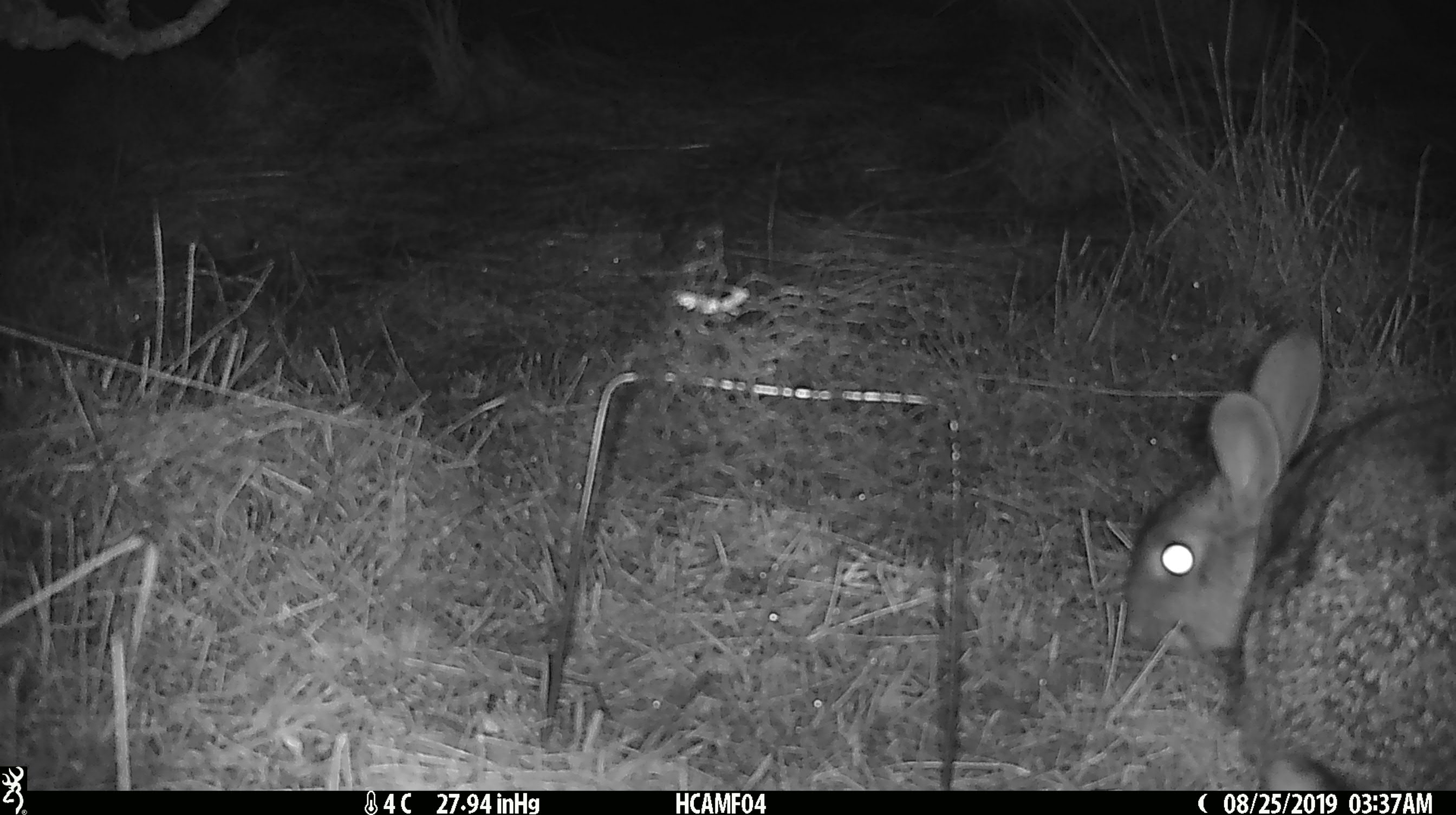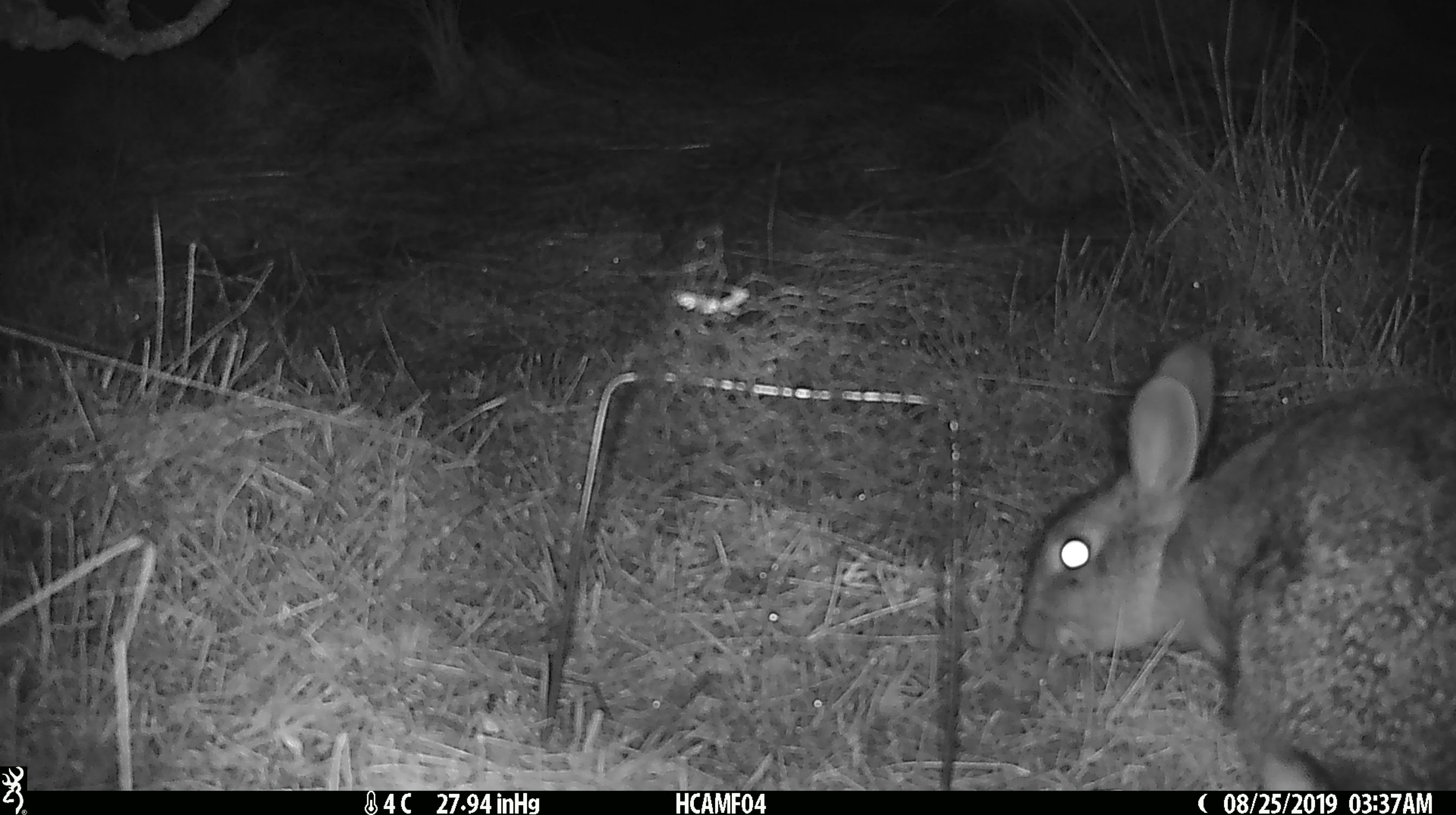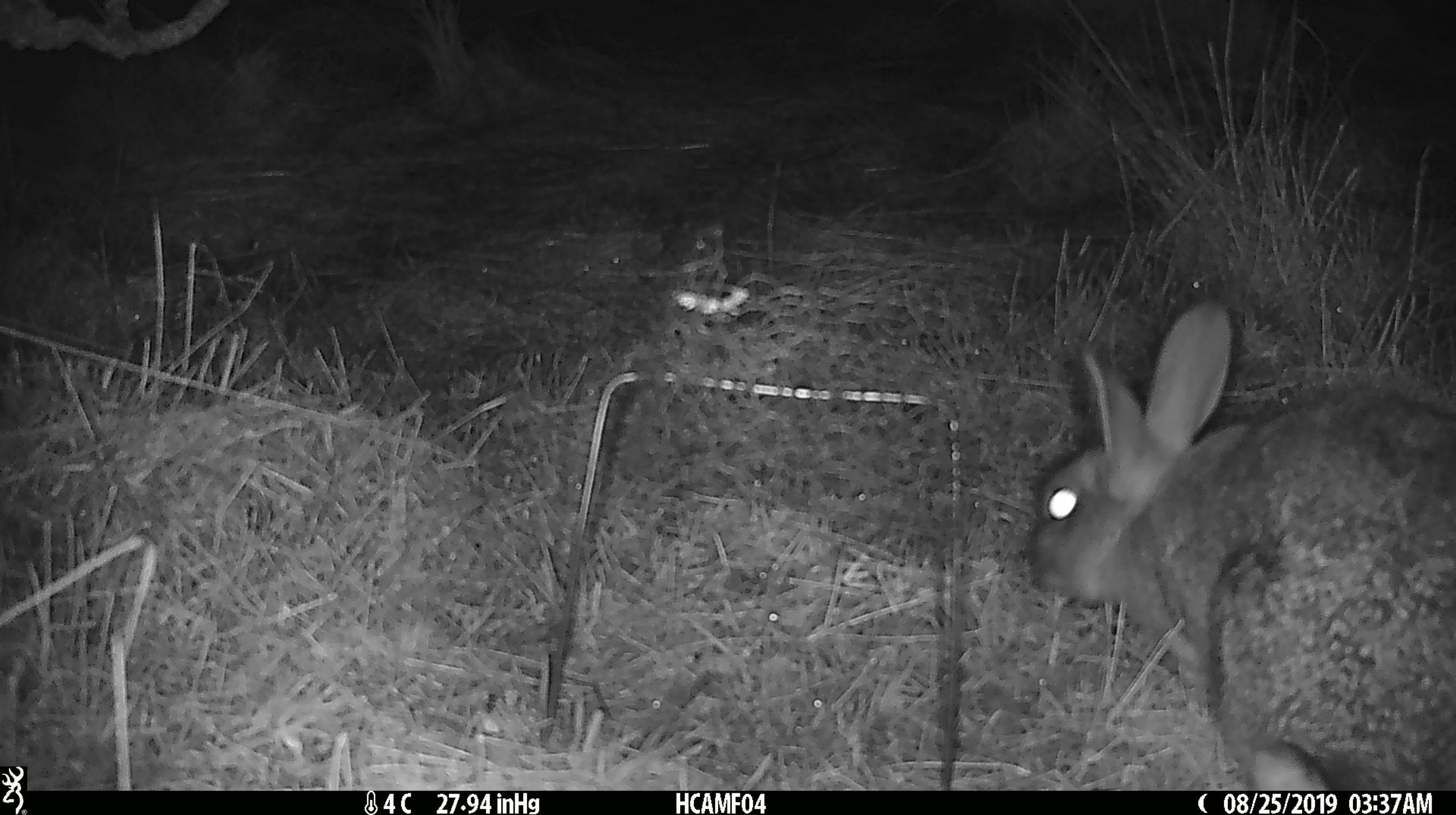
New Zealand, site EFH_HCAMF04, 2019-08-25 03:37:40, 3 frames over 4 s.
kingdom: Animalia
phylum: Chordata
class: Mammalia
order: Lagomorpha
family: Leporidae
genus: Lepus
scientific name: Lepus europaeus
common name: brown hare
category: hare